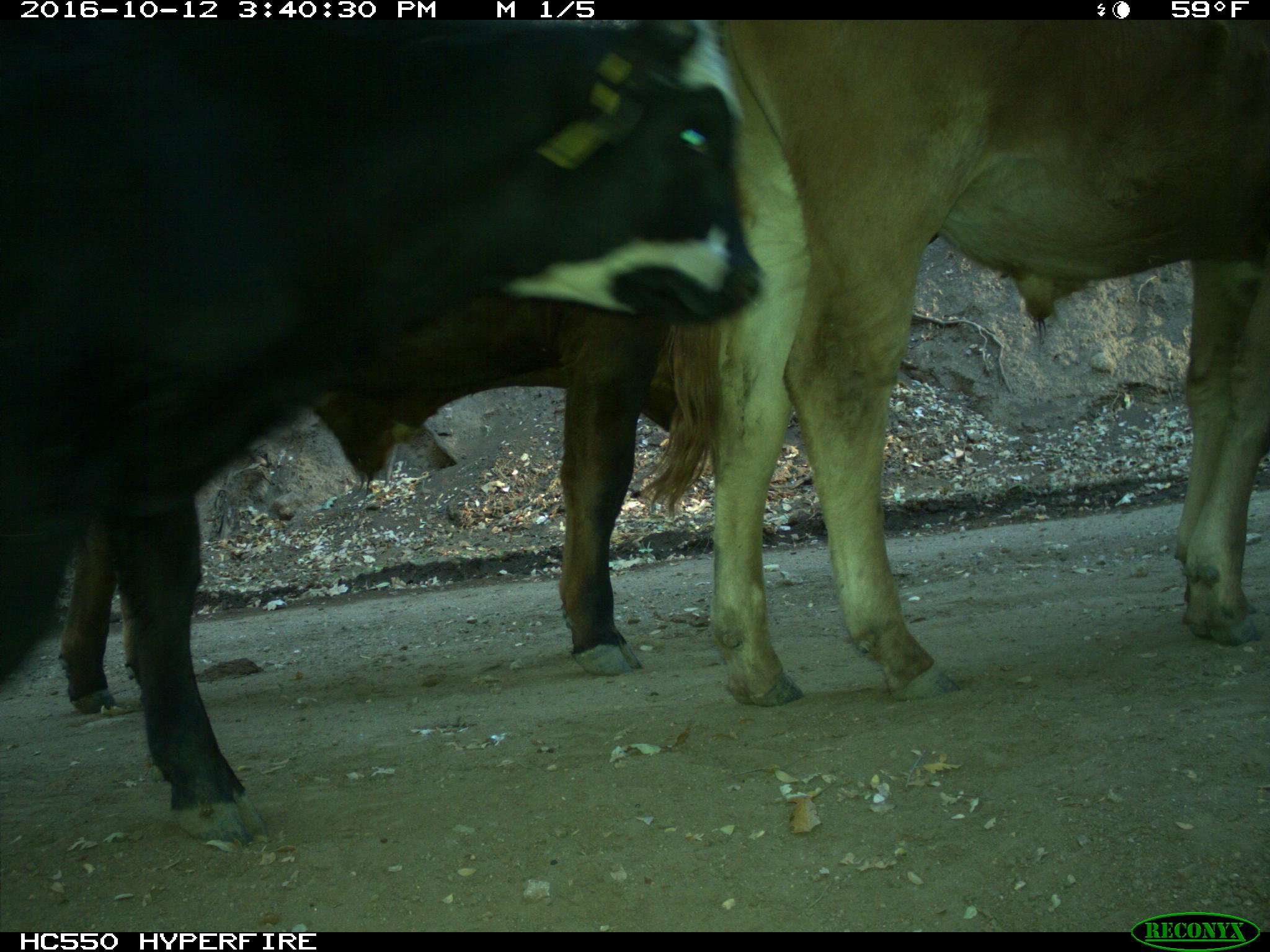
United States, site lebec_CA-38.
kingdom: Animalia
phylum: Chordata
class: Mammalia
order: Artiodactyla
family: Bovidae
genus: Bos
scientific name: Bos taurus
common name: domestic cow